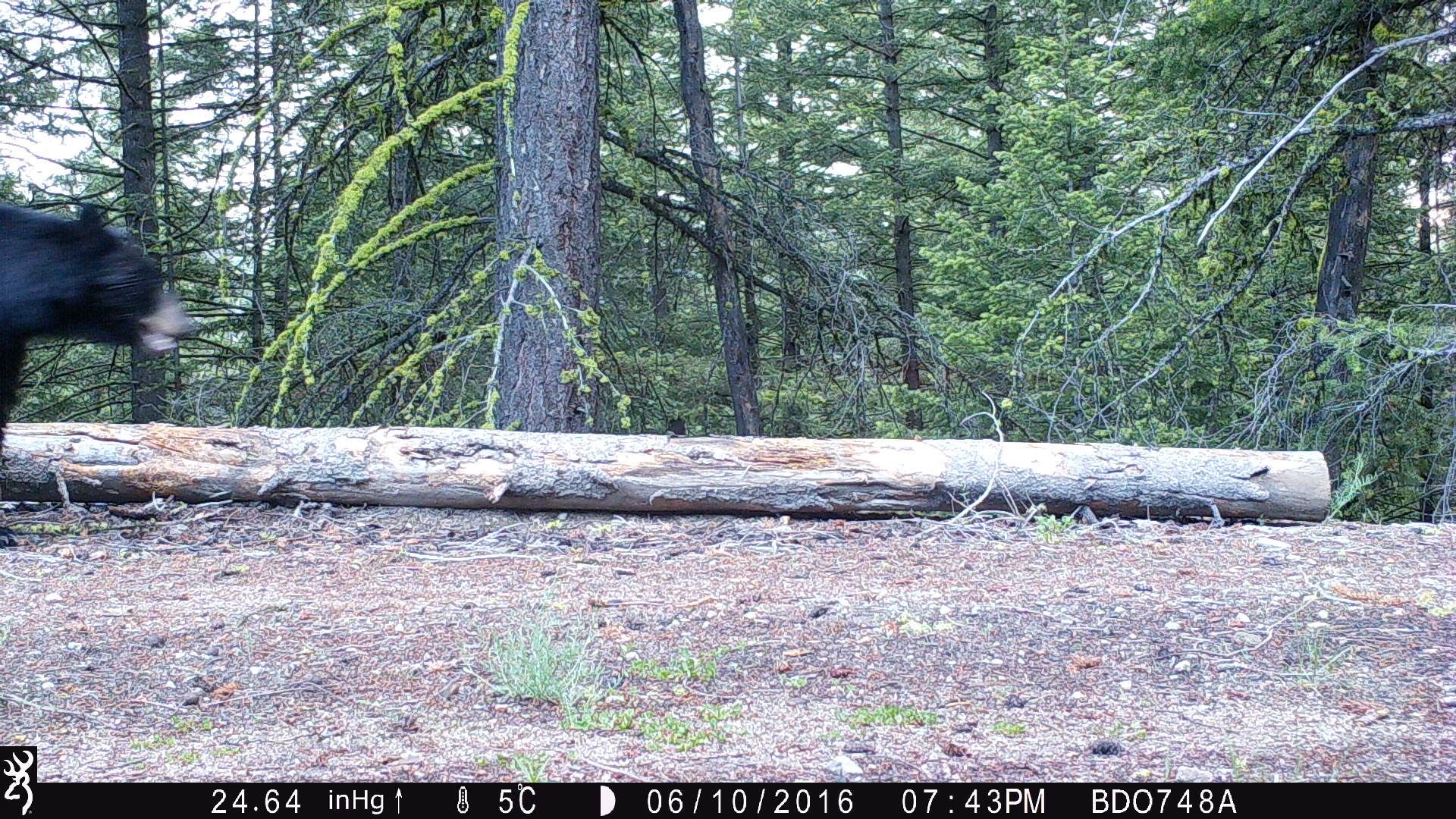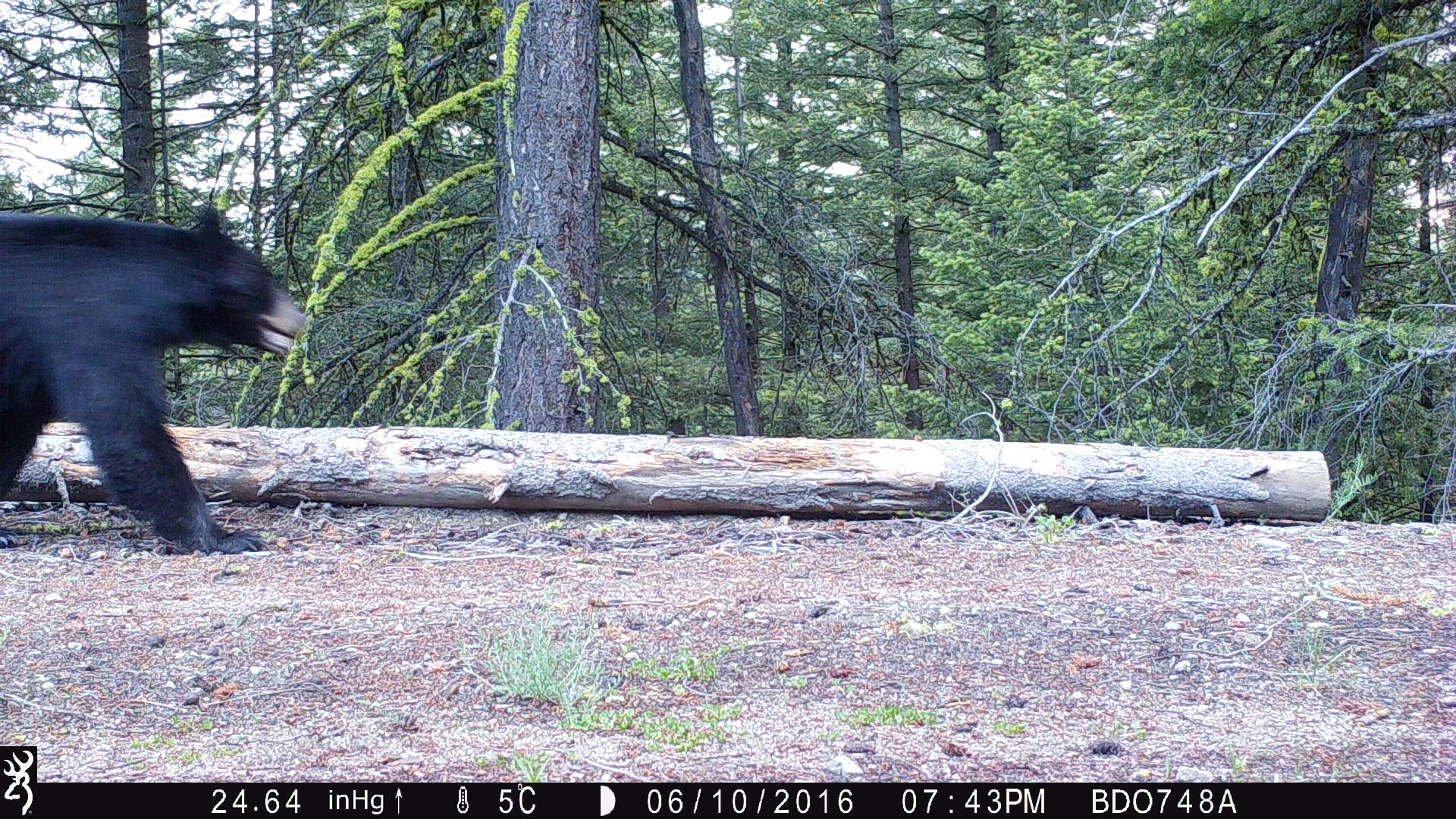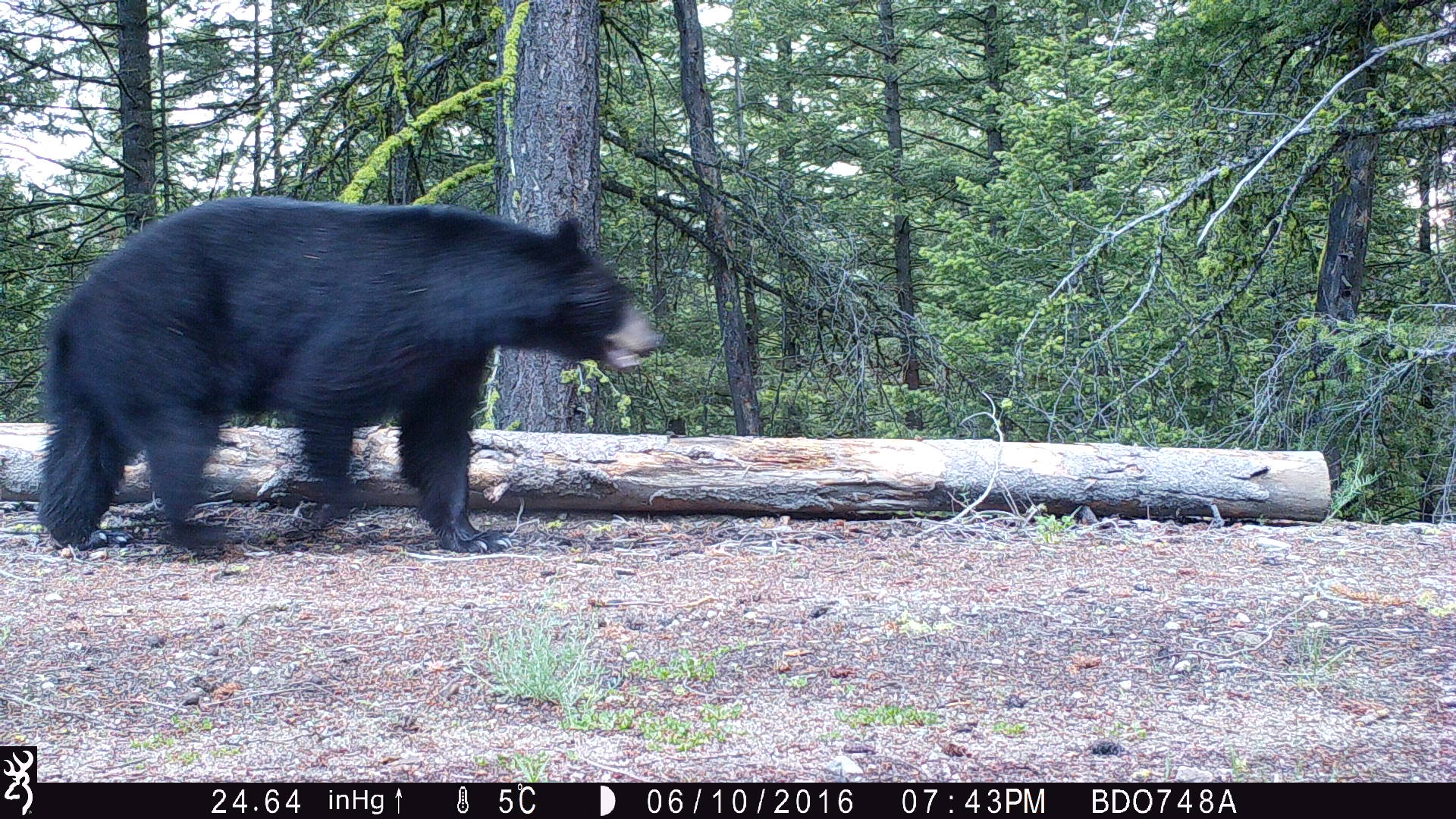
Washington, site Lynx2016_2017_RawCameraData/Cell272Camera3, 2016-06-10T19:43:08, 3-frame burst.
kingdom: Animalia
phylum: Chordata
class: Mammalia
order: Carnivora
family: Ursidae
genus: Ursus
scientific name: Ursus americanus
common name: american black bear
Ursus americanus (american black bear). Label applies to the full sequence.